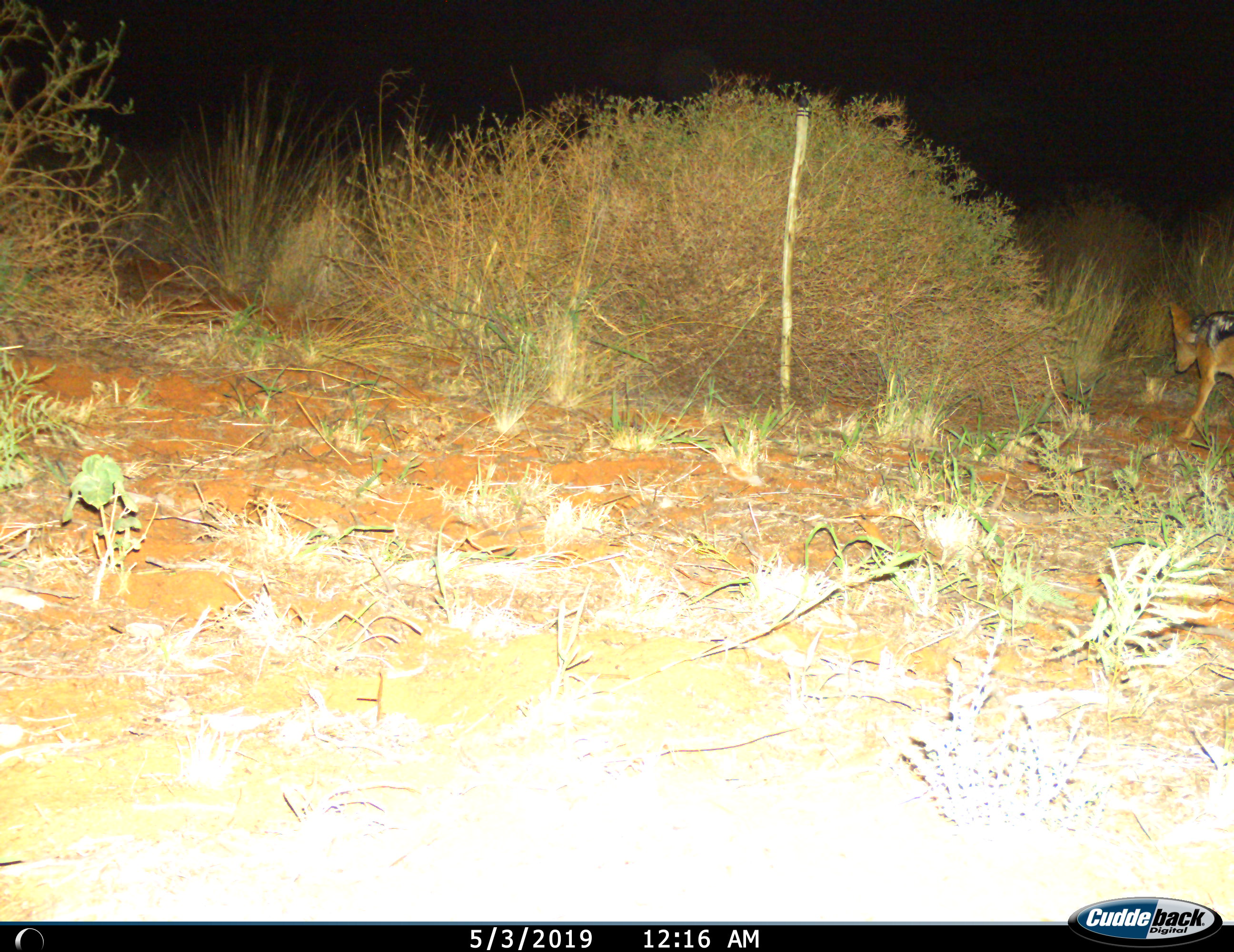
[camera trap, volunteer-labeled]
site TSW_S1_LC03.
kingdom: Animalia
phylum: Chordata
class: Mammalia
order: Carnivora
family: Canidae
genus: Lupulella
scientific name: Lupulella mesomelas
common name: black-backed jackal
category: jackalblackbacked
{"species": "jackalblackbacked (black-backed jackal) (Lupulella mesomelas)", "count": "1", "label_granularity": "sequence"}